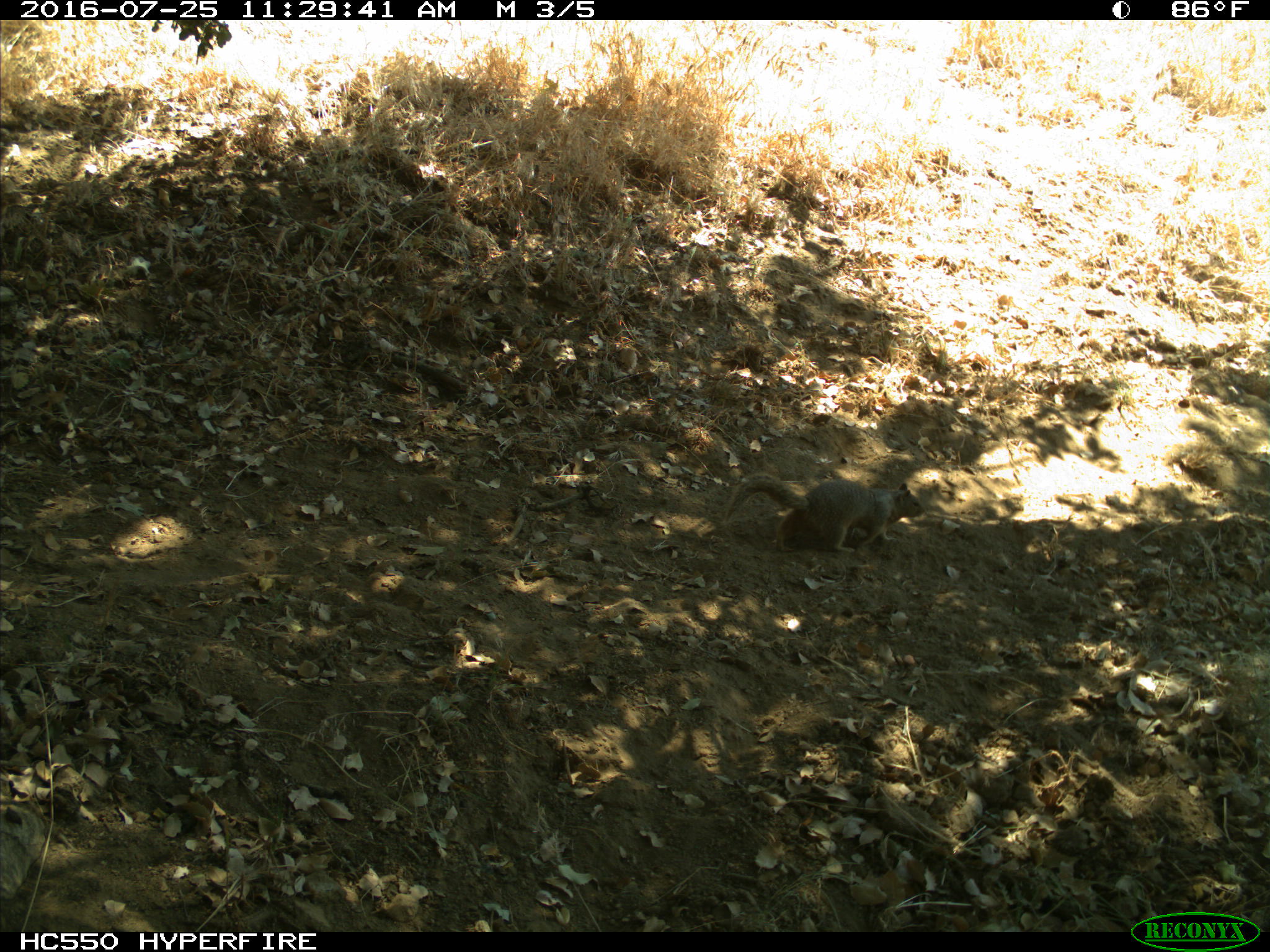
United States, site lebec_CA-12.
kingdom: Animalia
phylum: Chordata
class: Mammalia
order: Rodentia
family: Sciuridae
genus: Otospermophilus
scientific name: Otospermophilus beecheyi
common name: california ground squirrel